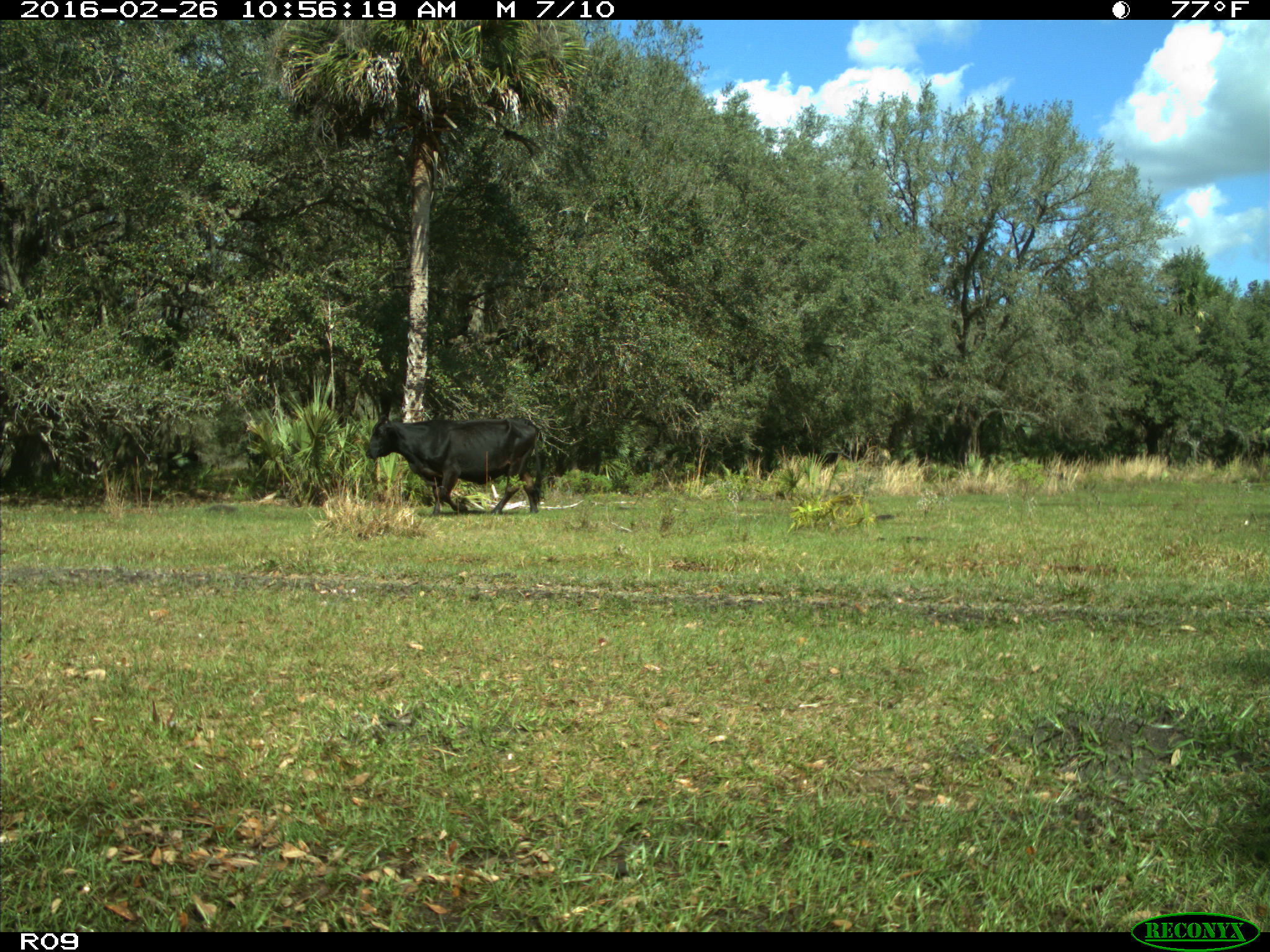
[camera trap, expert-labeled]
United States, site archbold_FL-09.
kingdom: Animalia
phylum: Chordata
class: Mammalia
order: Artiodactyla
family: Bovidae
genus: Bos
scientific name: Bos taurus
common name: domestic cow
Bos taurus (domestic cow).